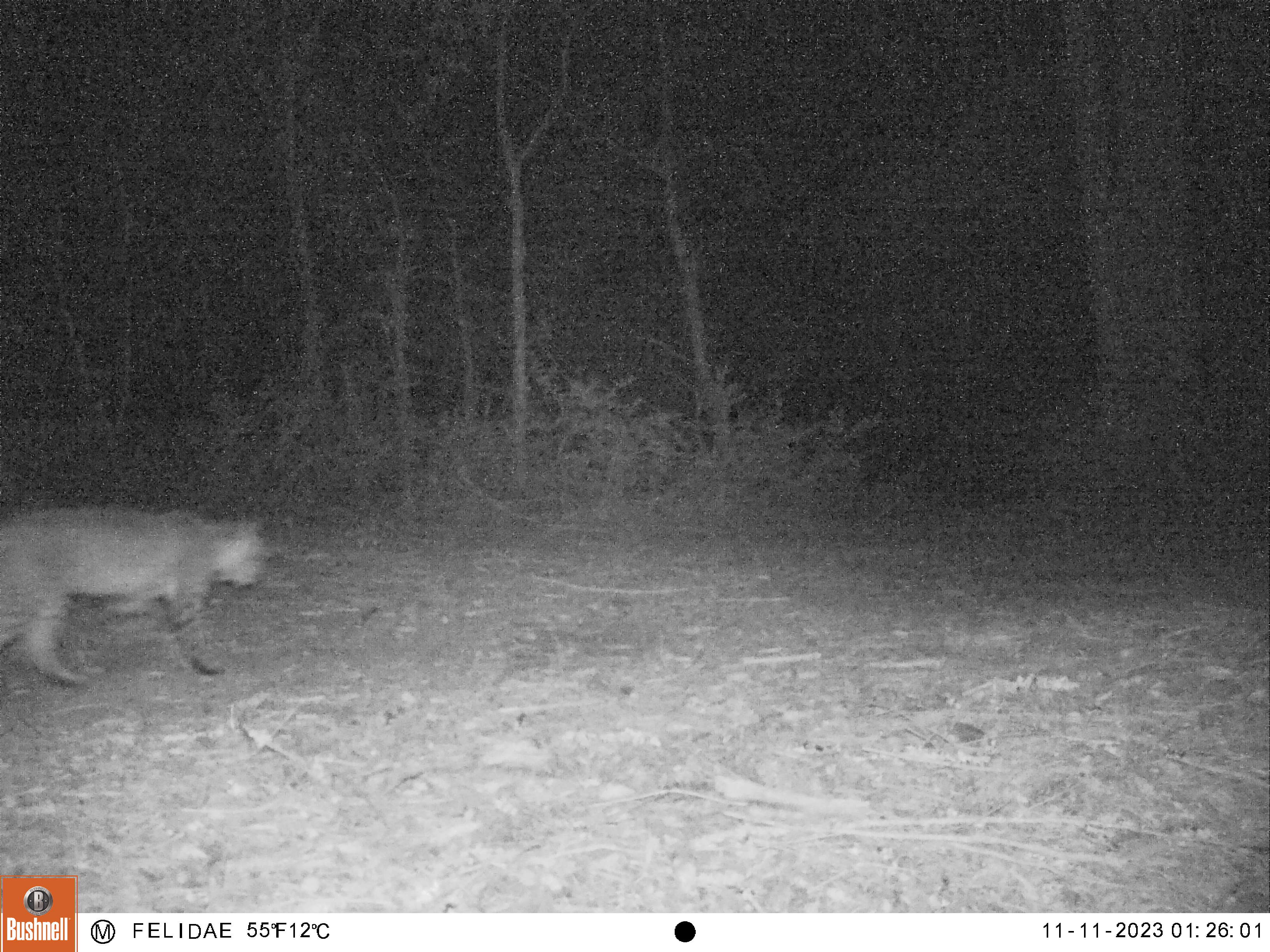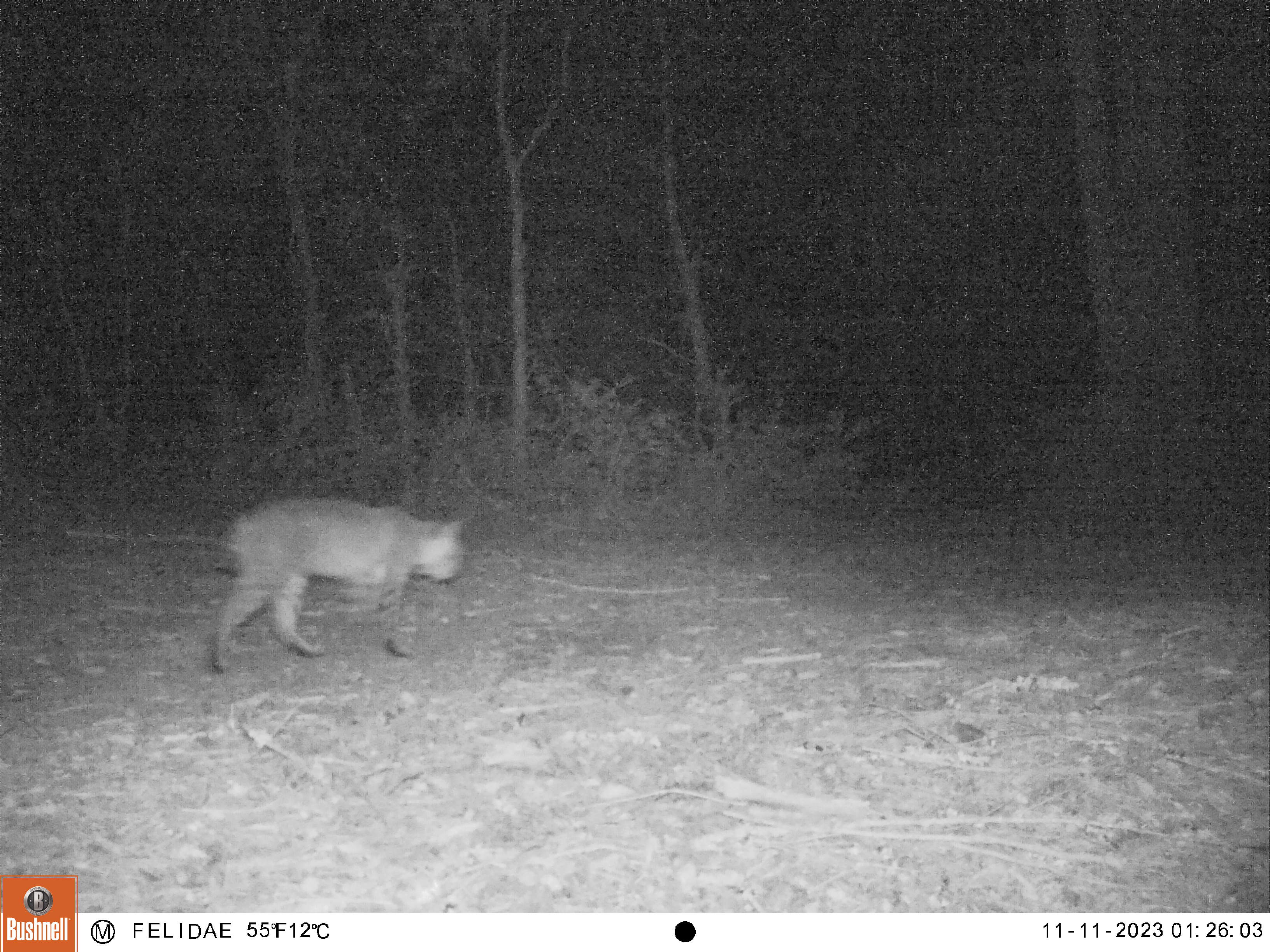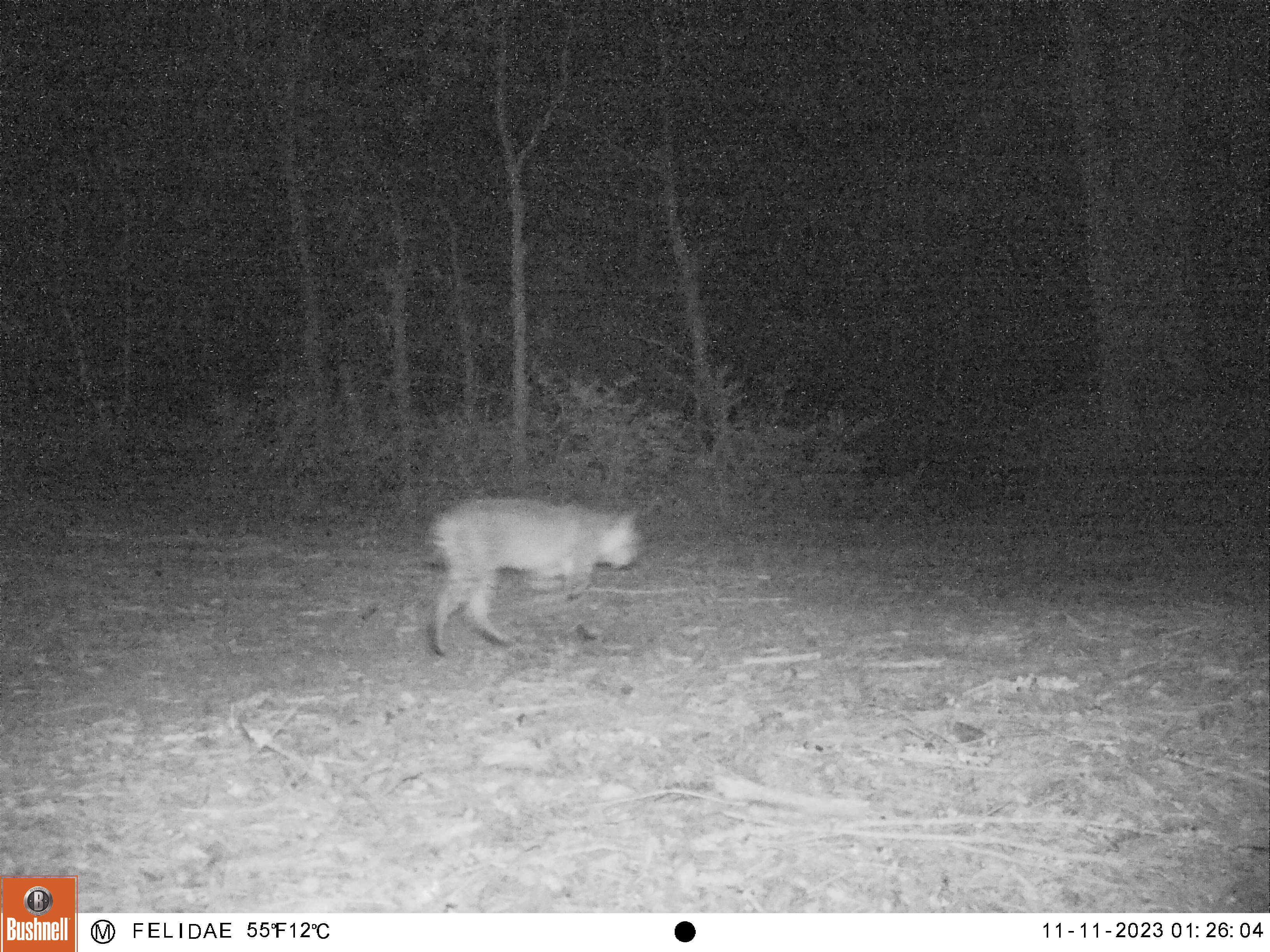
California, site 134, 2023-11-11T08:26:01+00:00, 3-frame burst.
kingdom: Animalia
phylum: Chordata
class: Mammalia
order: Carnivora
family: Felidae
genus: Lynx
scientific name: Lynx rufus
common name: bobcat